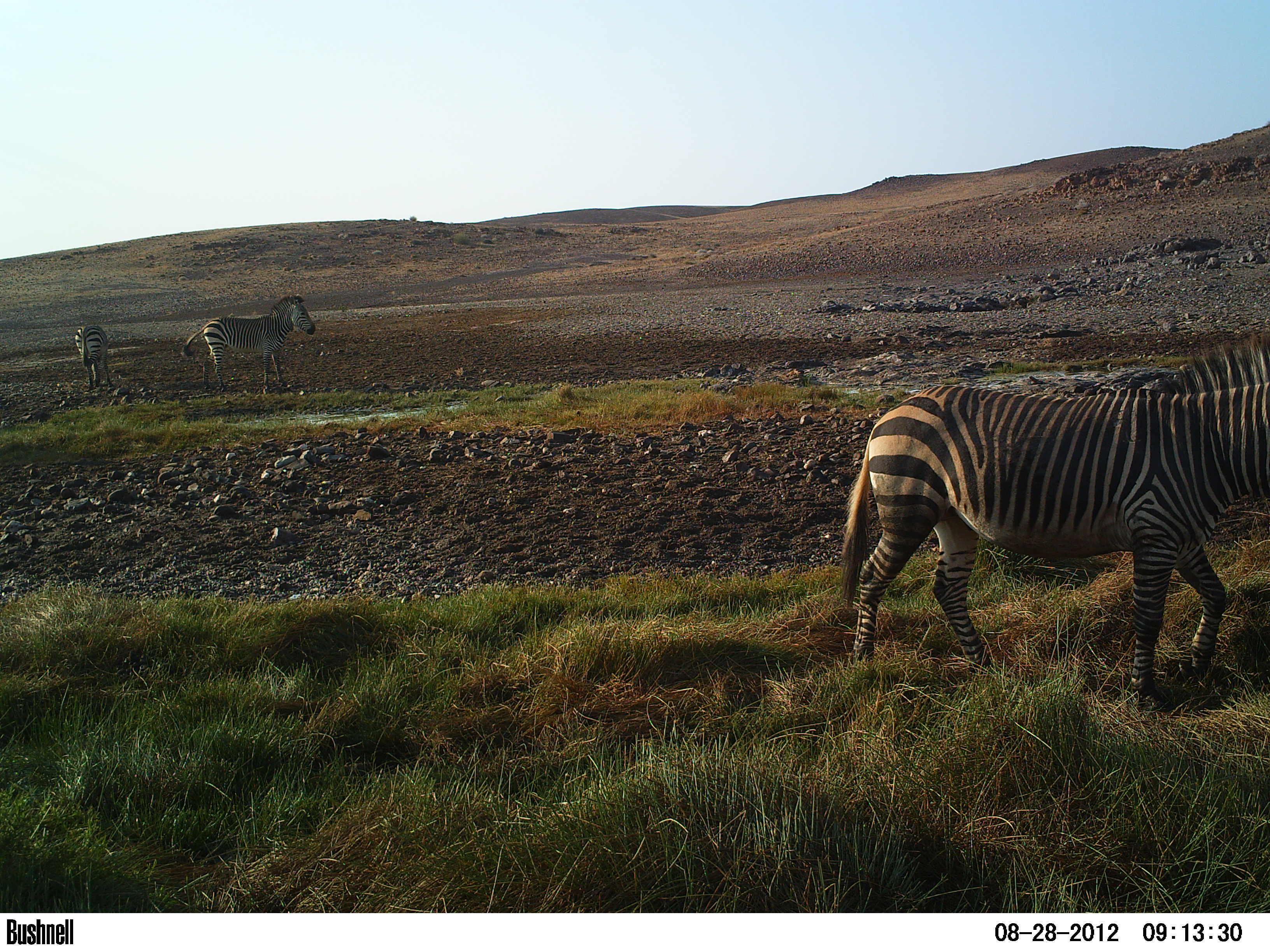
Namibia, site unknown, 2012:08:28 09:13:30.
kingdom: Animalia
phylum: Chordata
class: Mammalia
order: Perissodactyla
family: Equidae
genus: Equus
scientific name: Equus zebra hartmannae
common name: hartmann's mountain zebra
Equus zebra hartmannae (hartmann's mountain zebra).